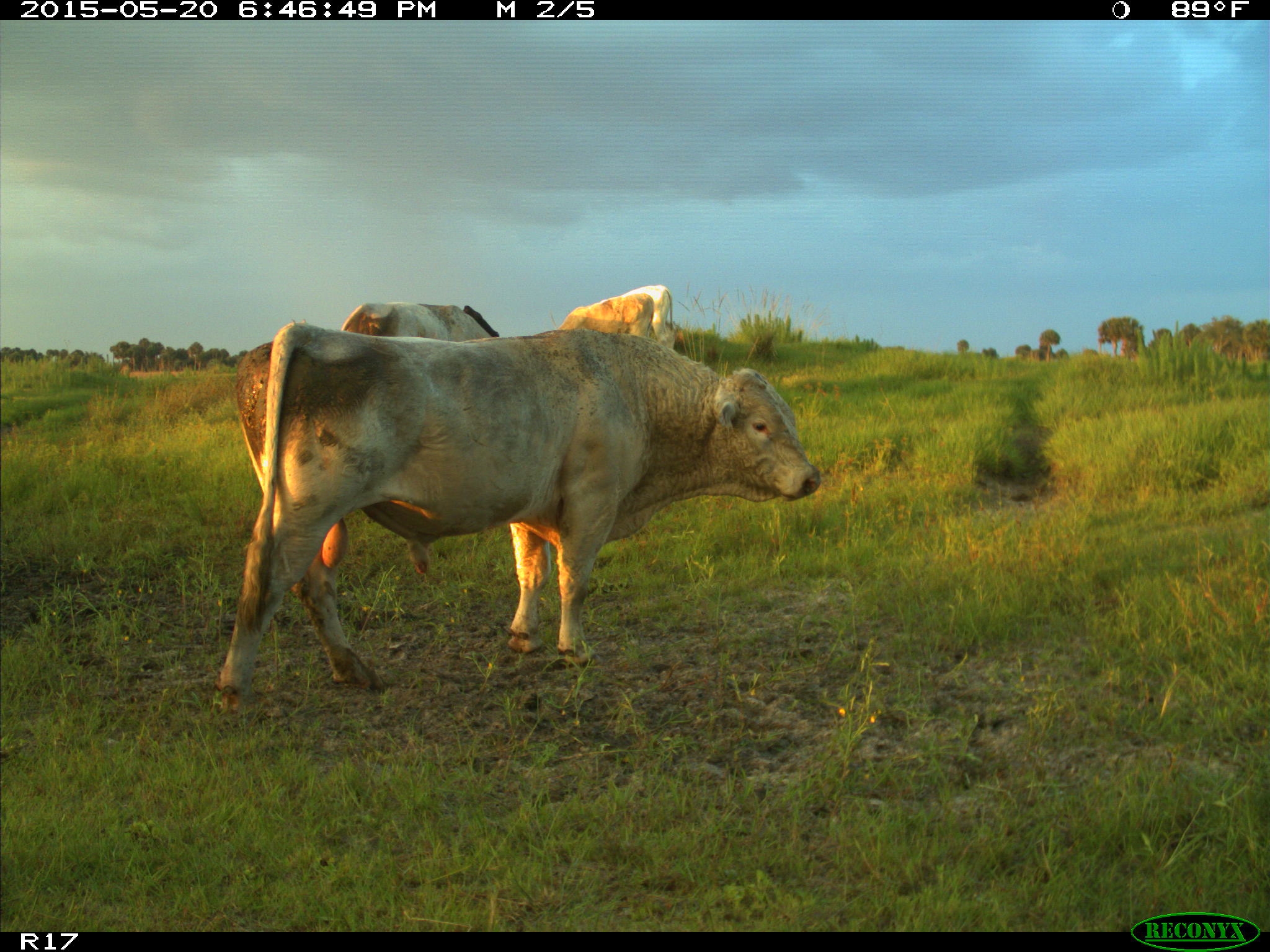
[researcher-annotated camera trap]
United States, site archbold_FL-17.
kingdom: Animalia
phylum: Chordata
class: Mammalia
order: Artiodactyla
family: Bovidae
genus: Bos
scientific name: Bos taurus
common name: domestic cow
Bos taurus (domestic cow).